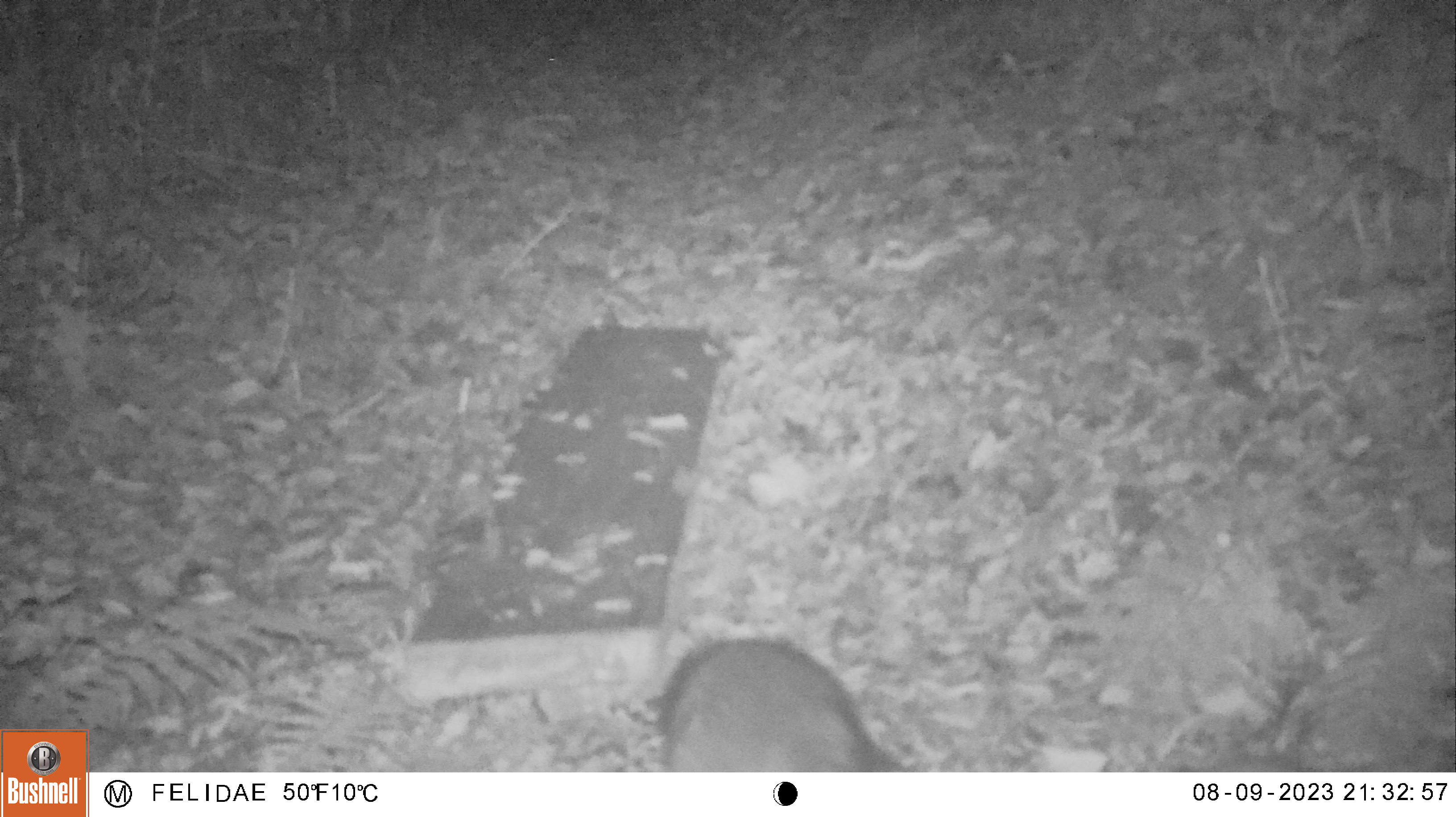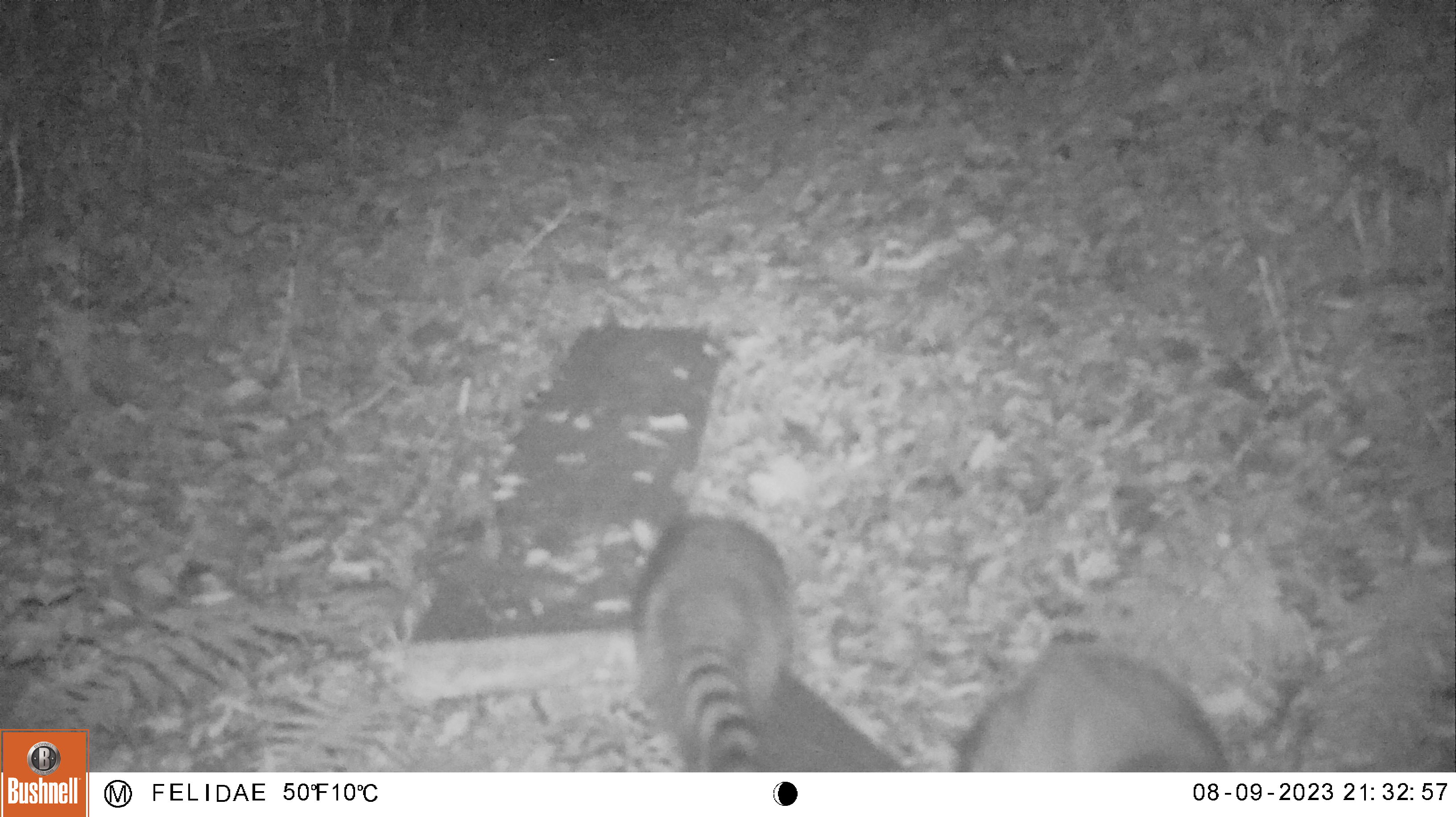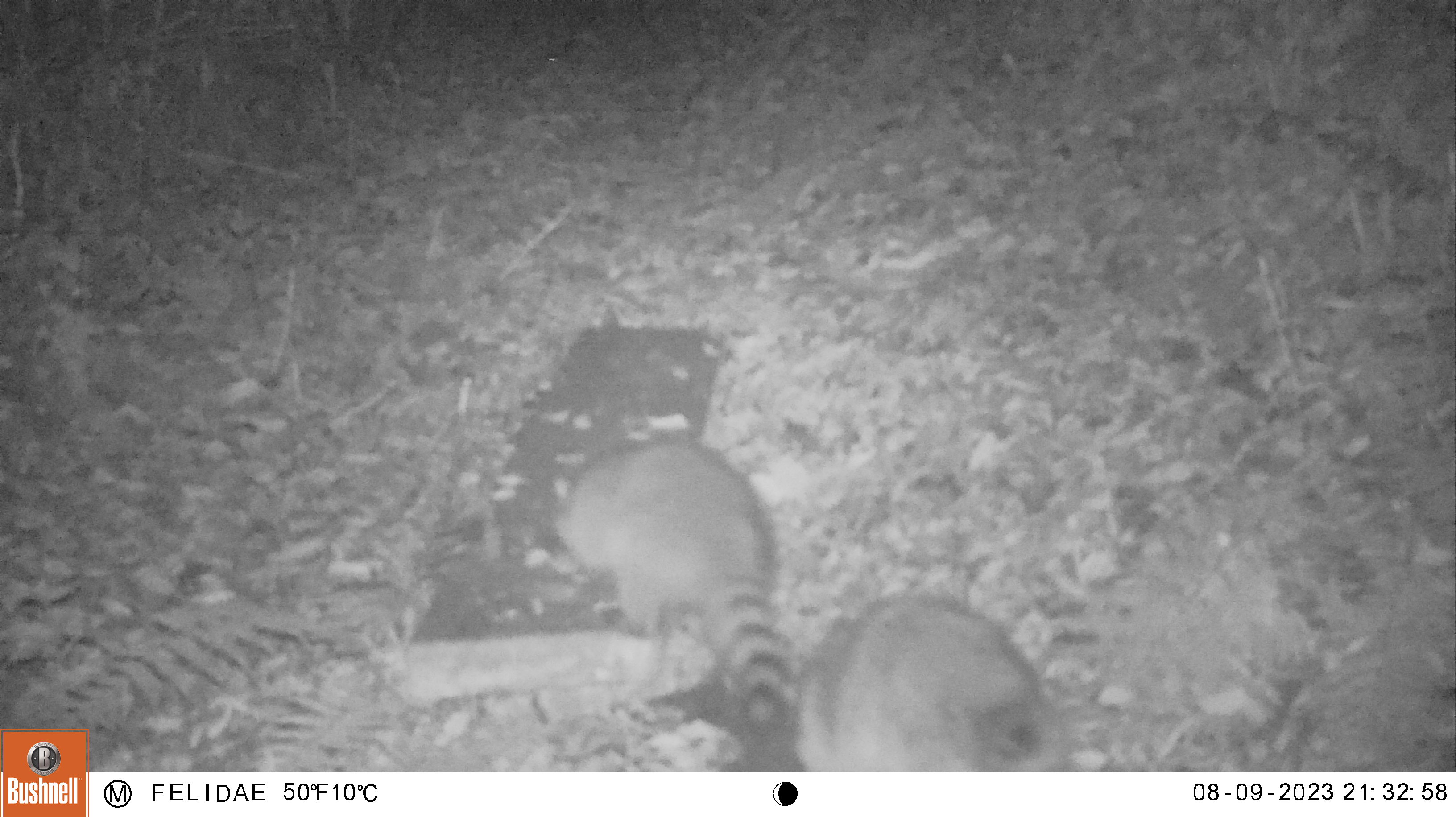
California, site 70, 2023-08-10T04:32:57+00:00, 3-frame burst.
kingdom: Animalia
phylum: Chordata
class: Mammalia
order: Carnivora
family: Procyonidae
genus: Procyon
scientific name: Procyon lotor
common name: raccoon